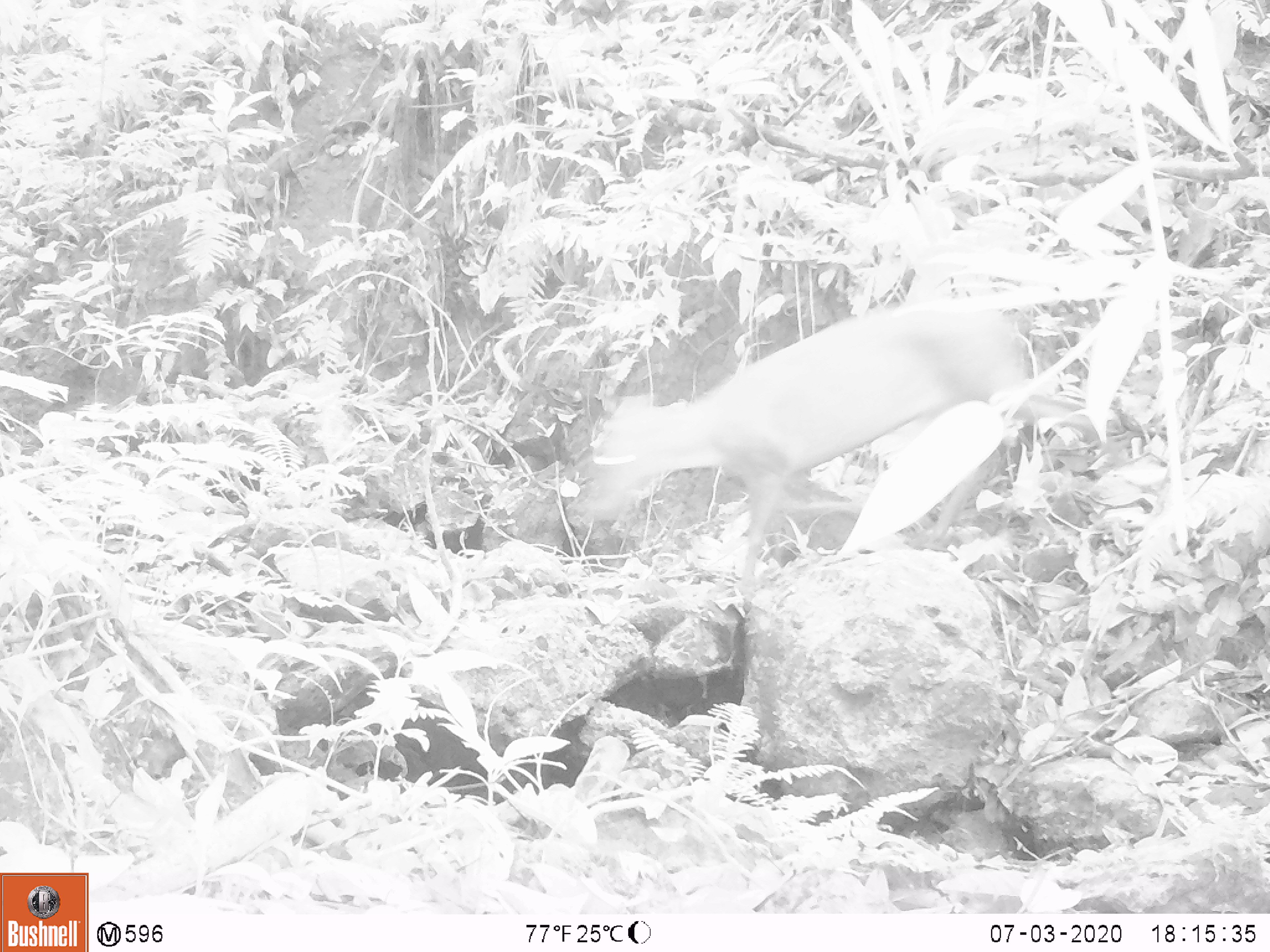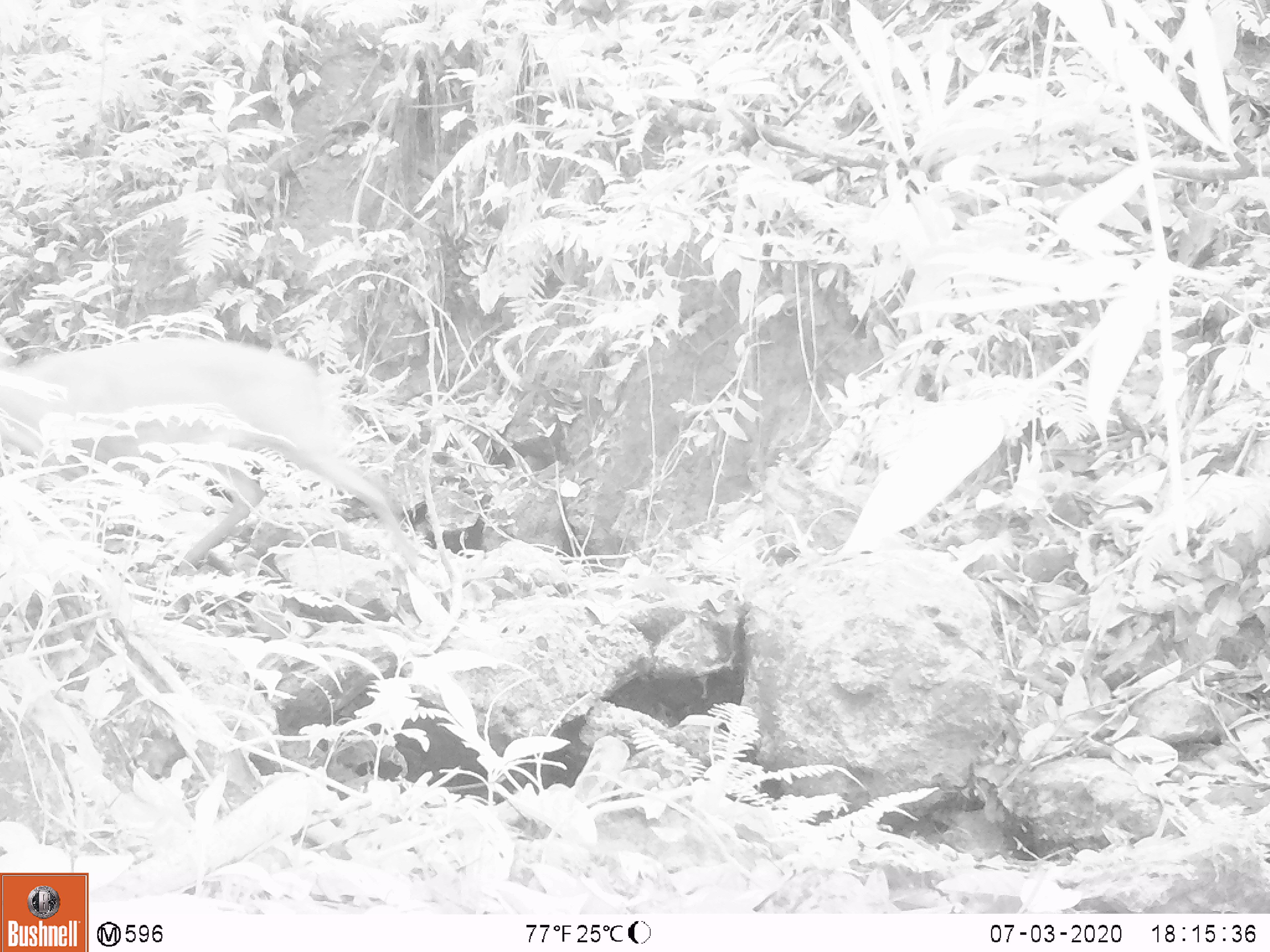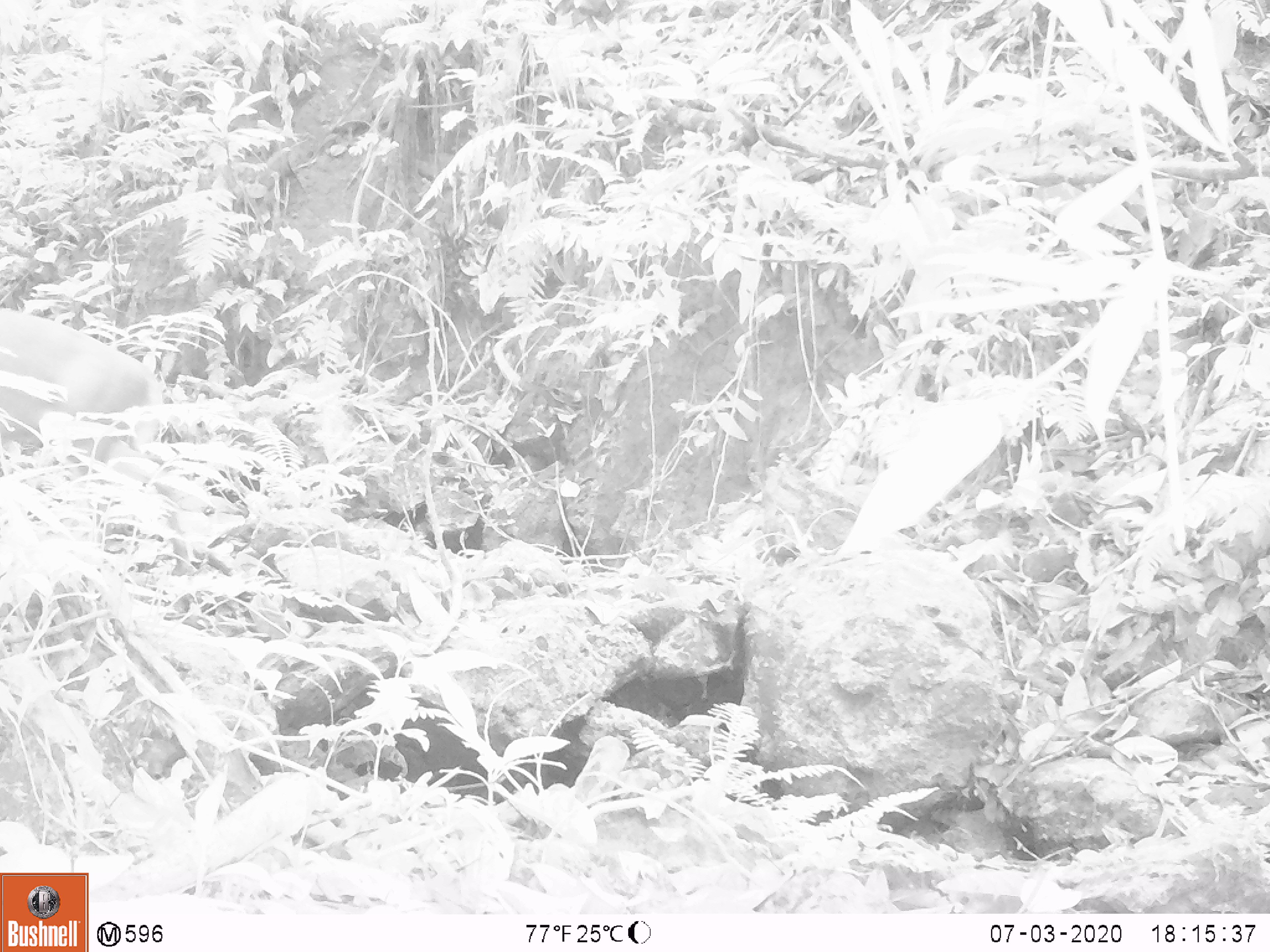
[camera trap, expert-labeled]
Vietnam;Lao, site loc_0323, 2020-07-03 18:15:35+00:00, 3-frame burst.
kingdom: Animalia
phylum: Chordata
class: Mammalia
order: Artiodactyla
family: Cervidae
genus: Muntiacus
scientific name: Muntiacus rooseveltorum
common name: roosevelt's muntjac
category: roosevelts muntjac group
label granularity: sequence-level